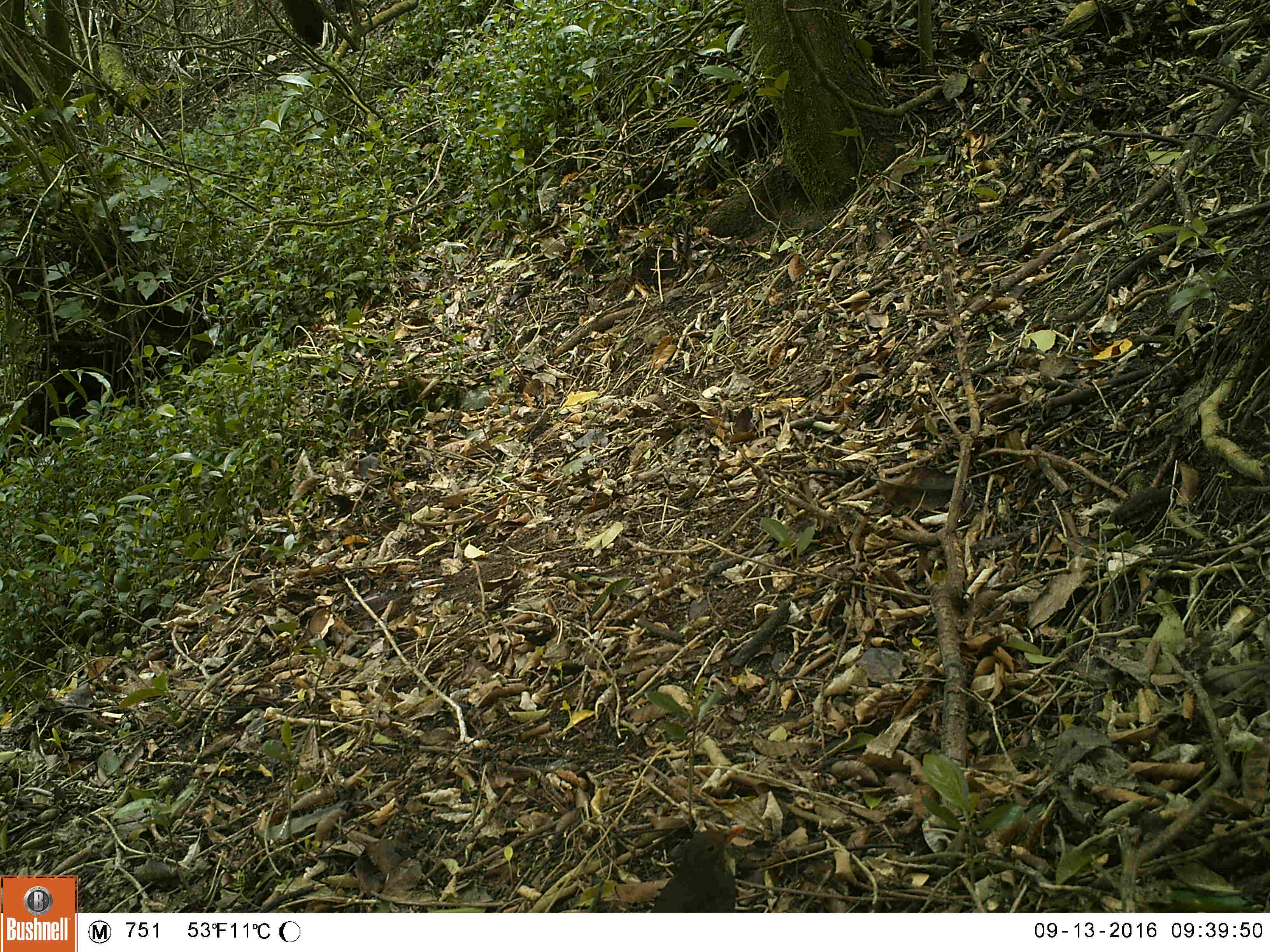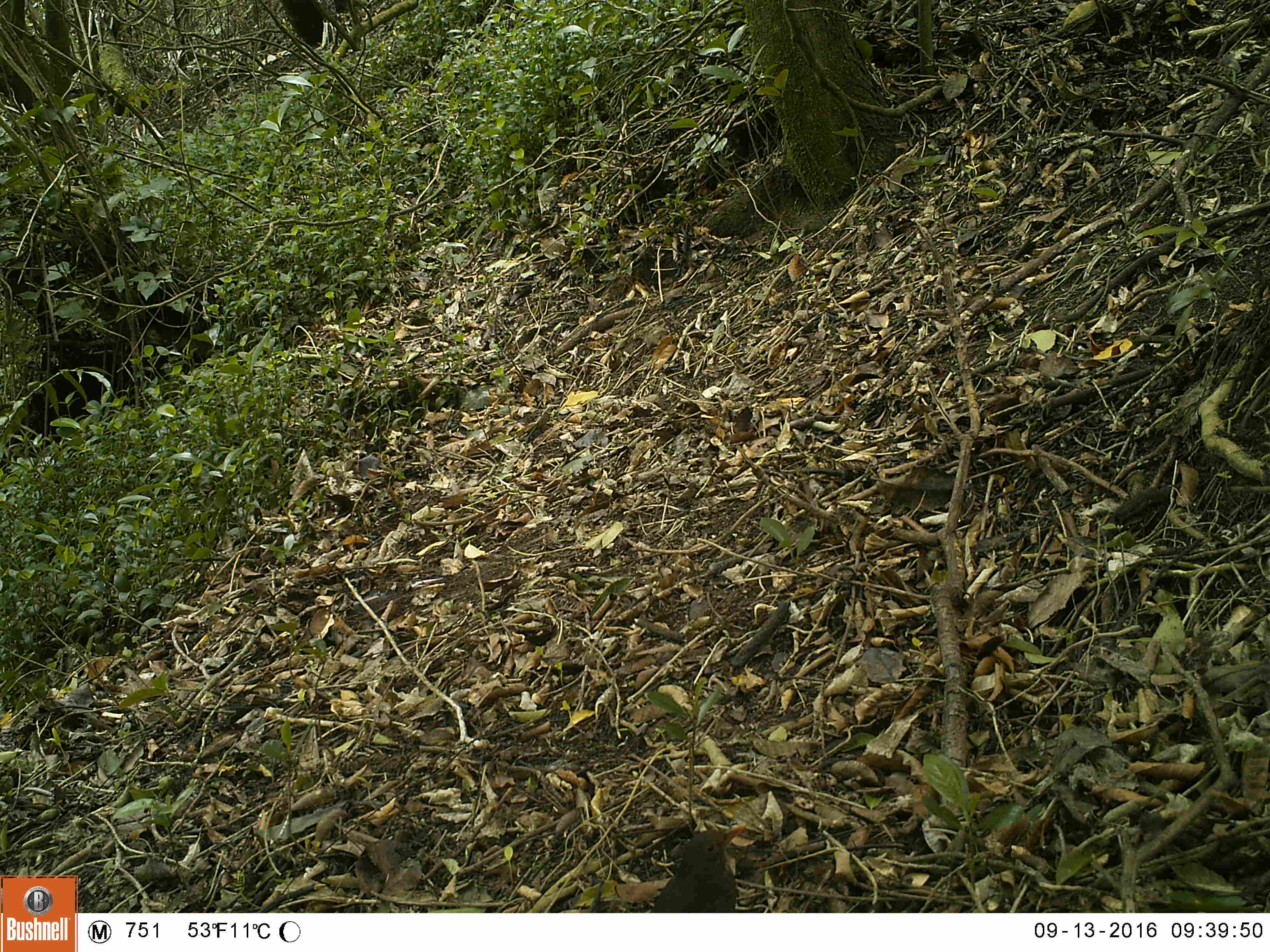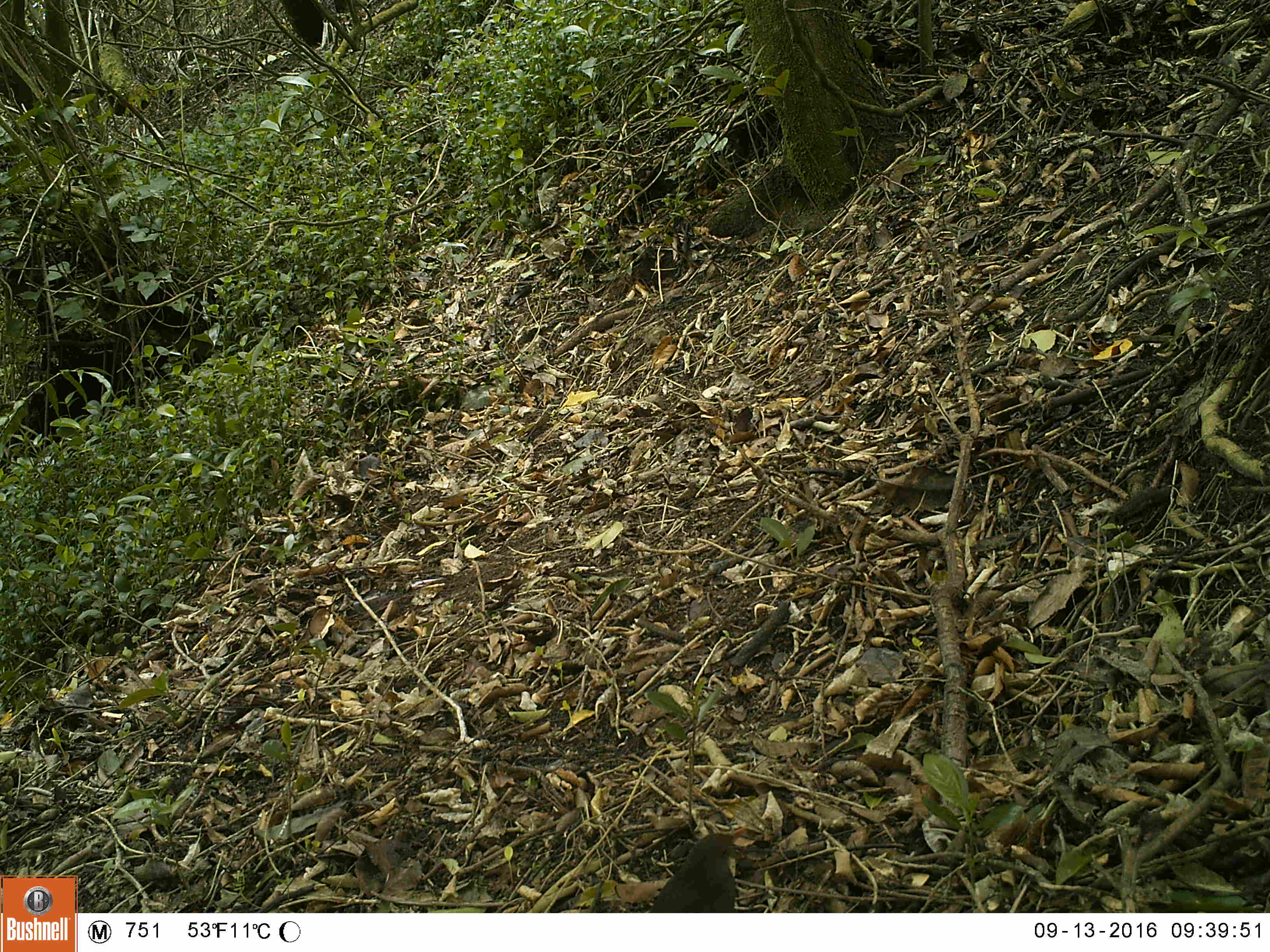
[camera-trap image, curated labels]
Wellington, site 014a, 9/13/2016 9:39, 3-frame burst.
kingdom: Animalia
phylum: Chordata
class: Aves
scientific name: Aves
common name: bird